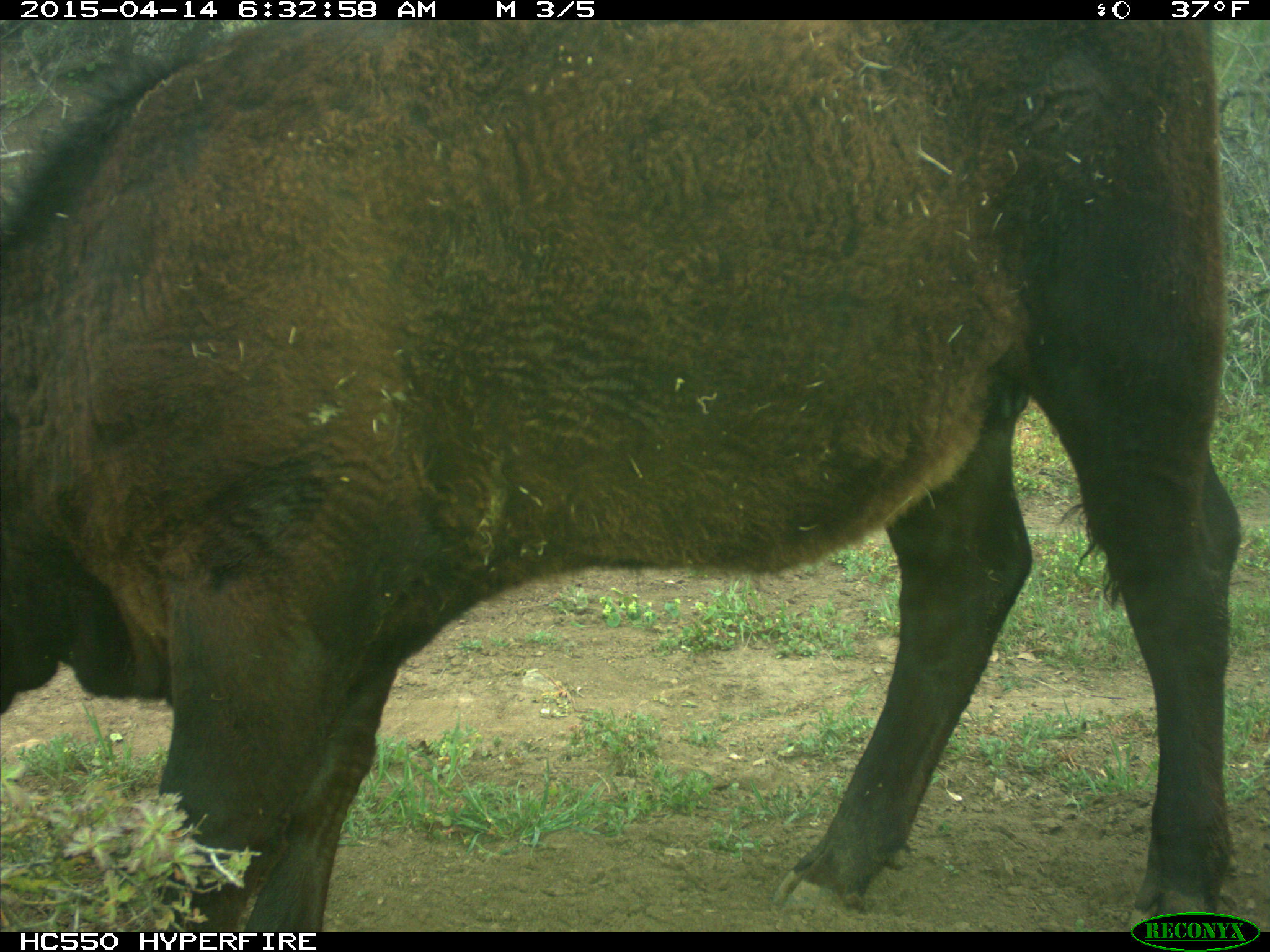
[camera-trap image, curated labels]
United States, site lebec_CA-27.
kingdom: Animalia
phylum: Chordata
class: Mammalia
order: Artiodactyla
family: Bovidae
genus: Bos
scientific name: Bos taurus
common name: domestic cow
Bos taurus (domestic cow).